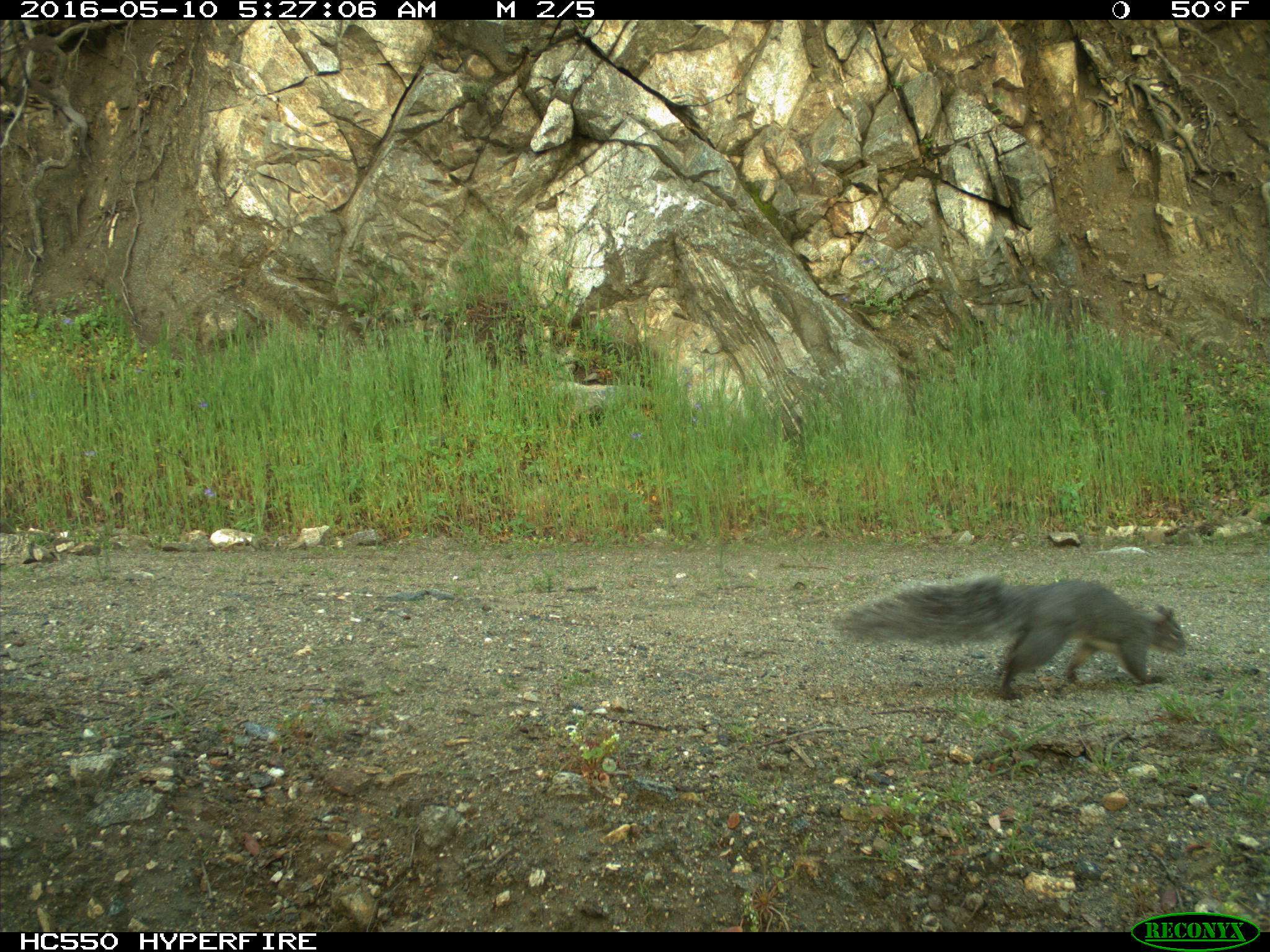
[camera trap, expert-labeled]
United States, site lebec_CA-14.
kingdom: Animalia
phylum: Chordata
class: Mammalia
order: Rodentia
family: Sciuridae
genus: Sciurus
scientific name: Sciurus carolinensis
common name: eastern gray squirrel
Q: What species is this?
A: Sciurus carolinensis (eastern gray squirrel).